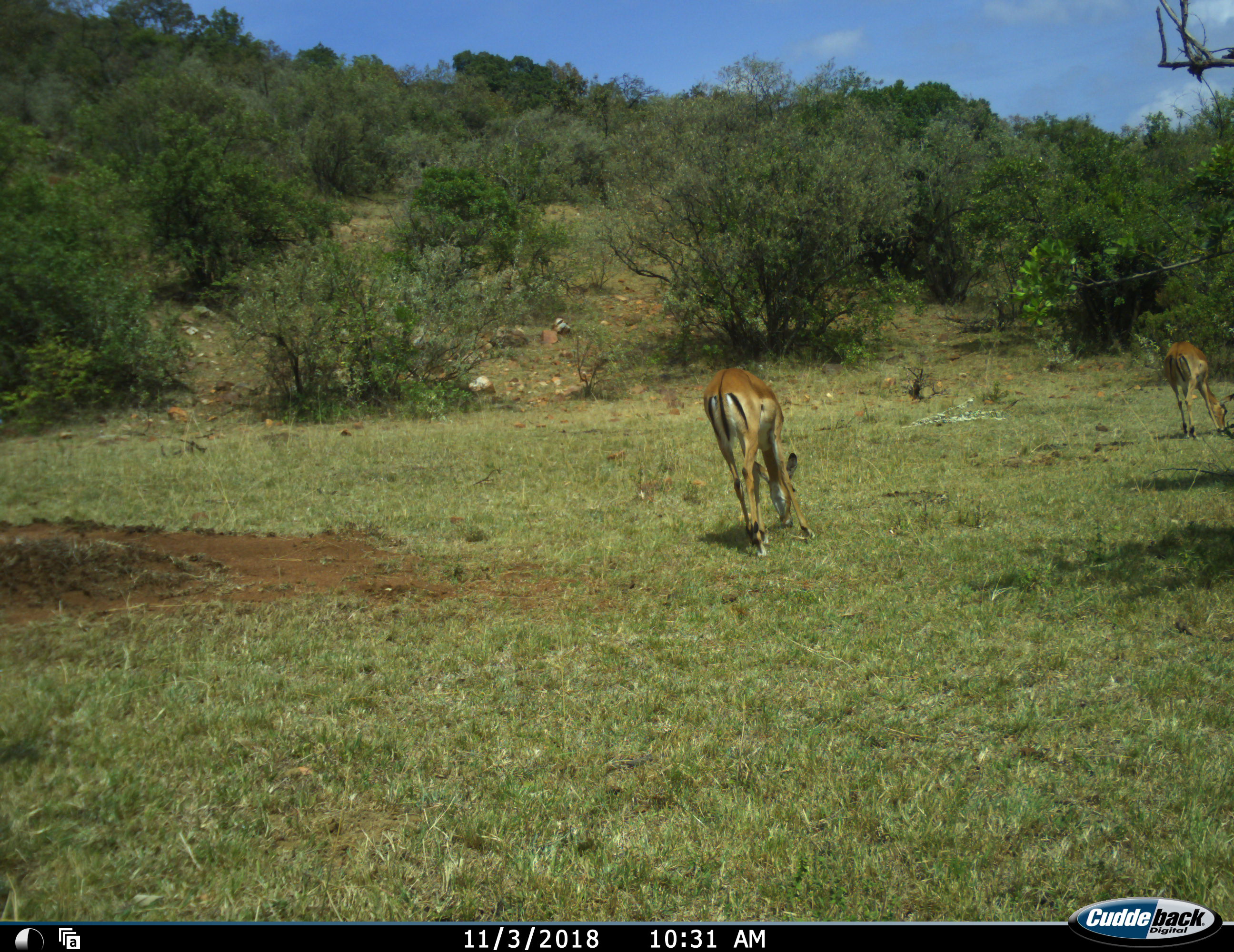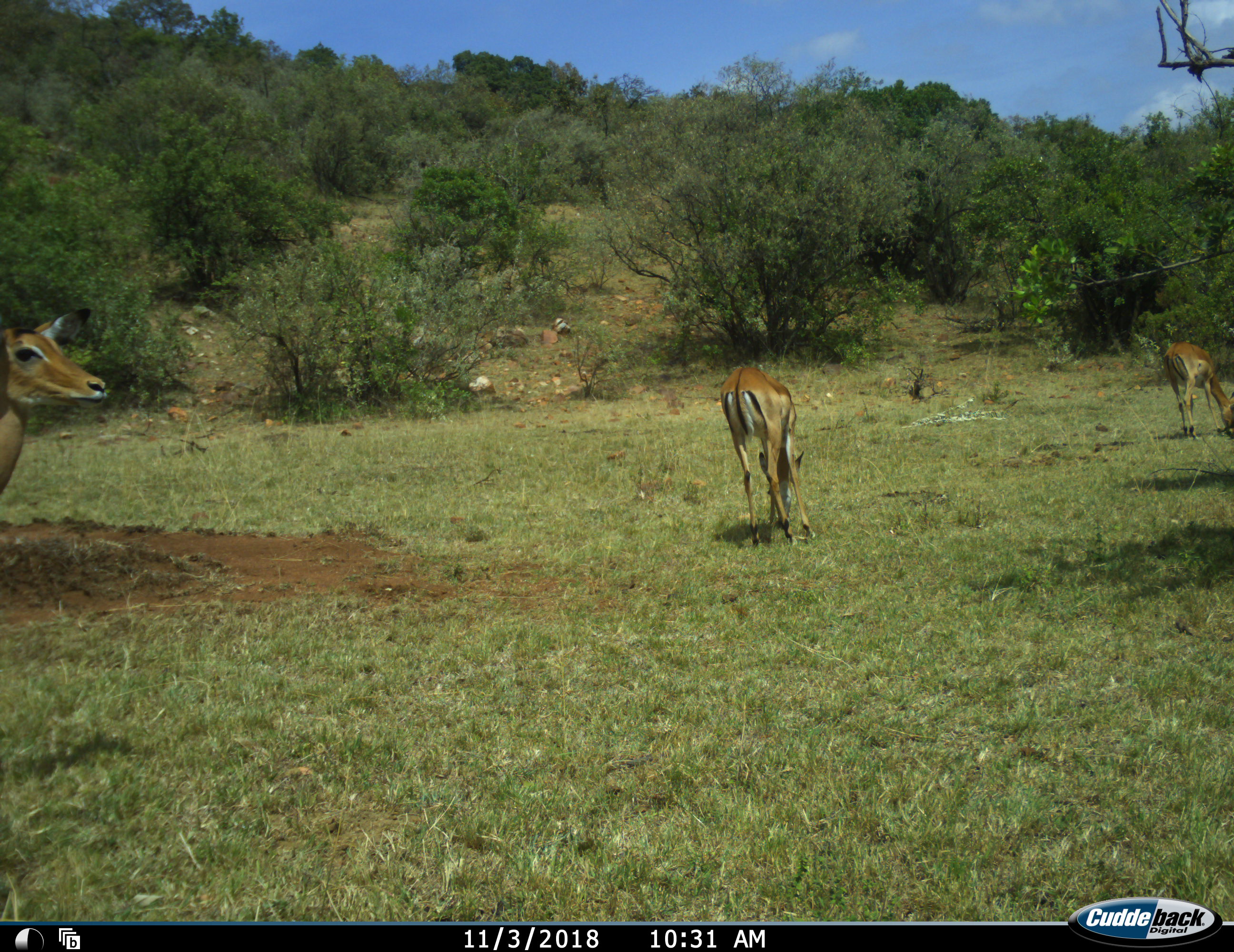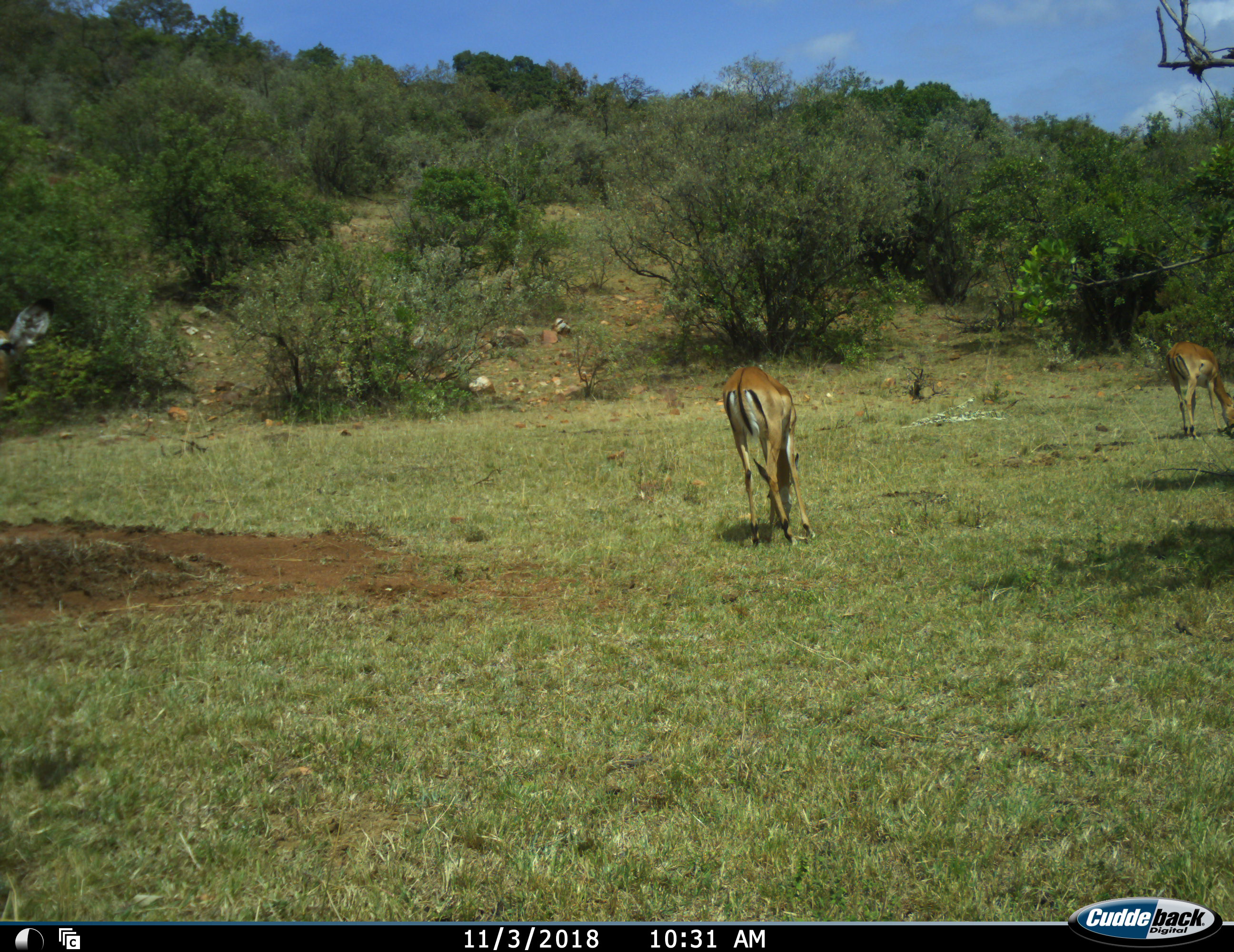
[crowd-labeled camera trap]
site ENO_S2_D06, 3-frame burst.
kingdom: Animalia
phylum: Chordata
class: Mammalia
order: Artiodactyla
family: Bovidae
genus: Aepyceros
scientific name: Aepyceros melampus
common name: impala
Impala (Aepyceros melampus), count 3. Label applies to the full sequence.